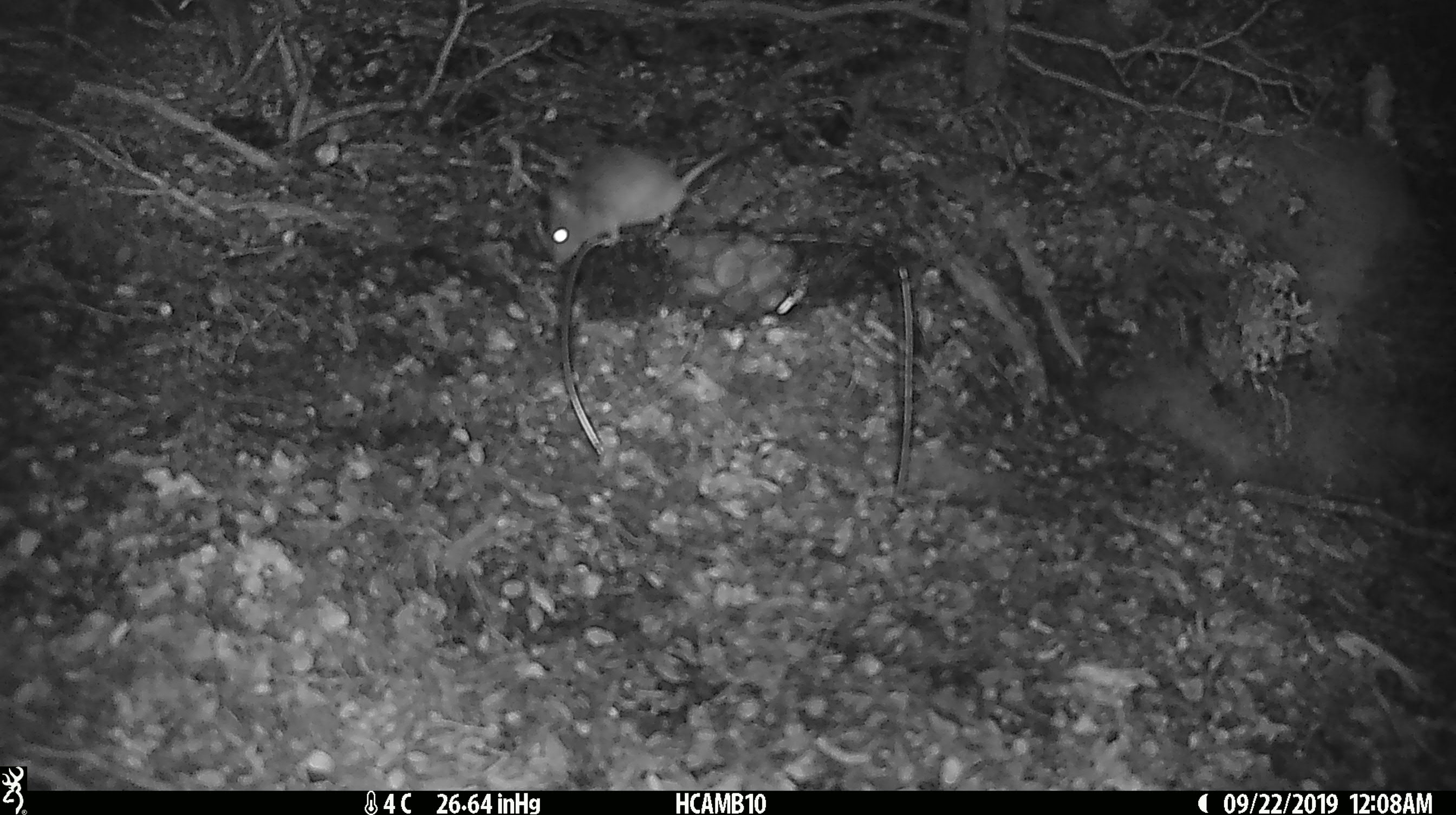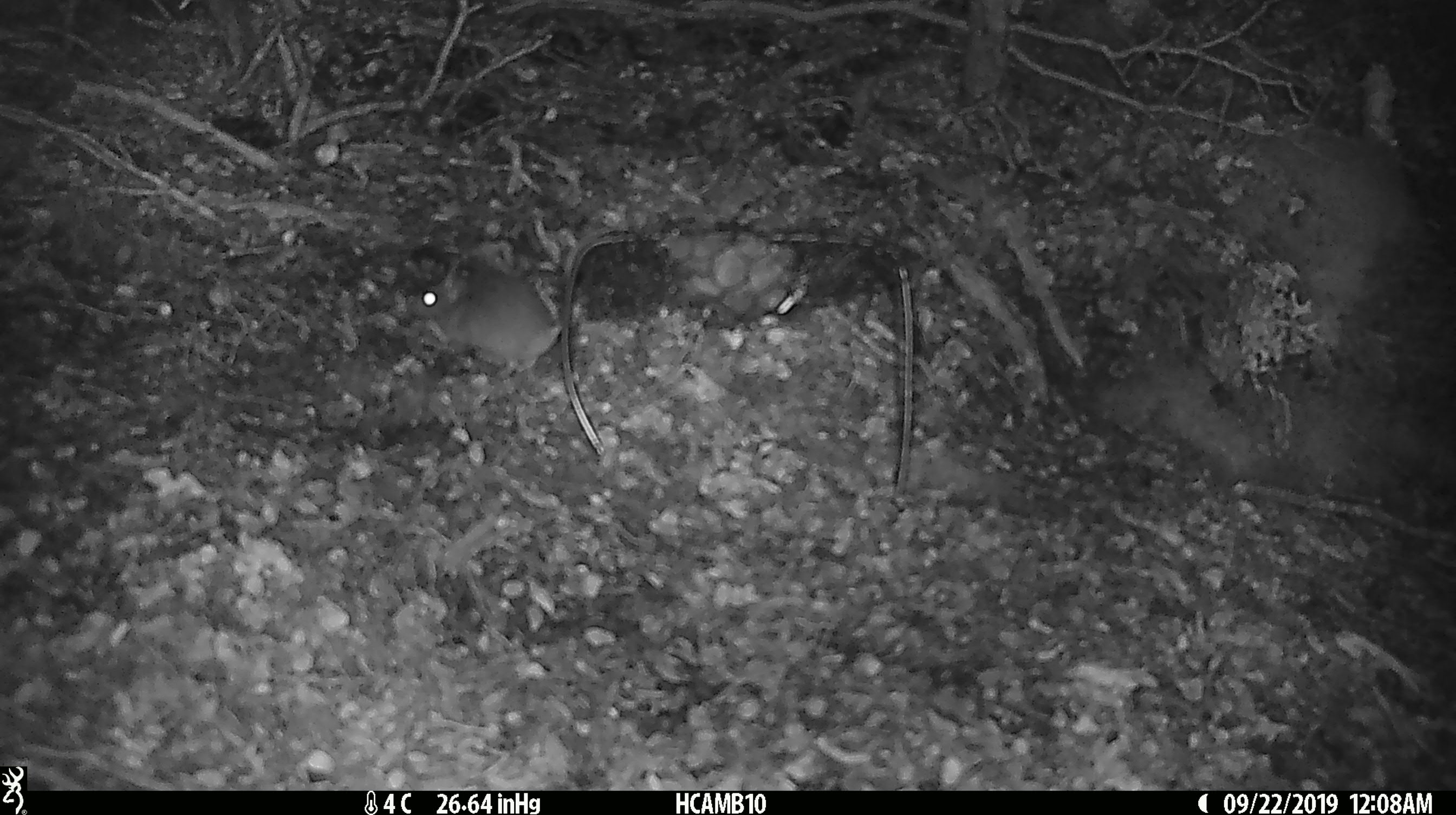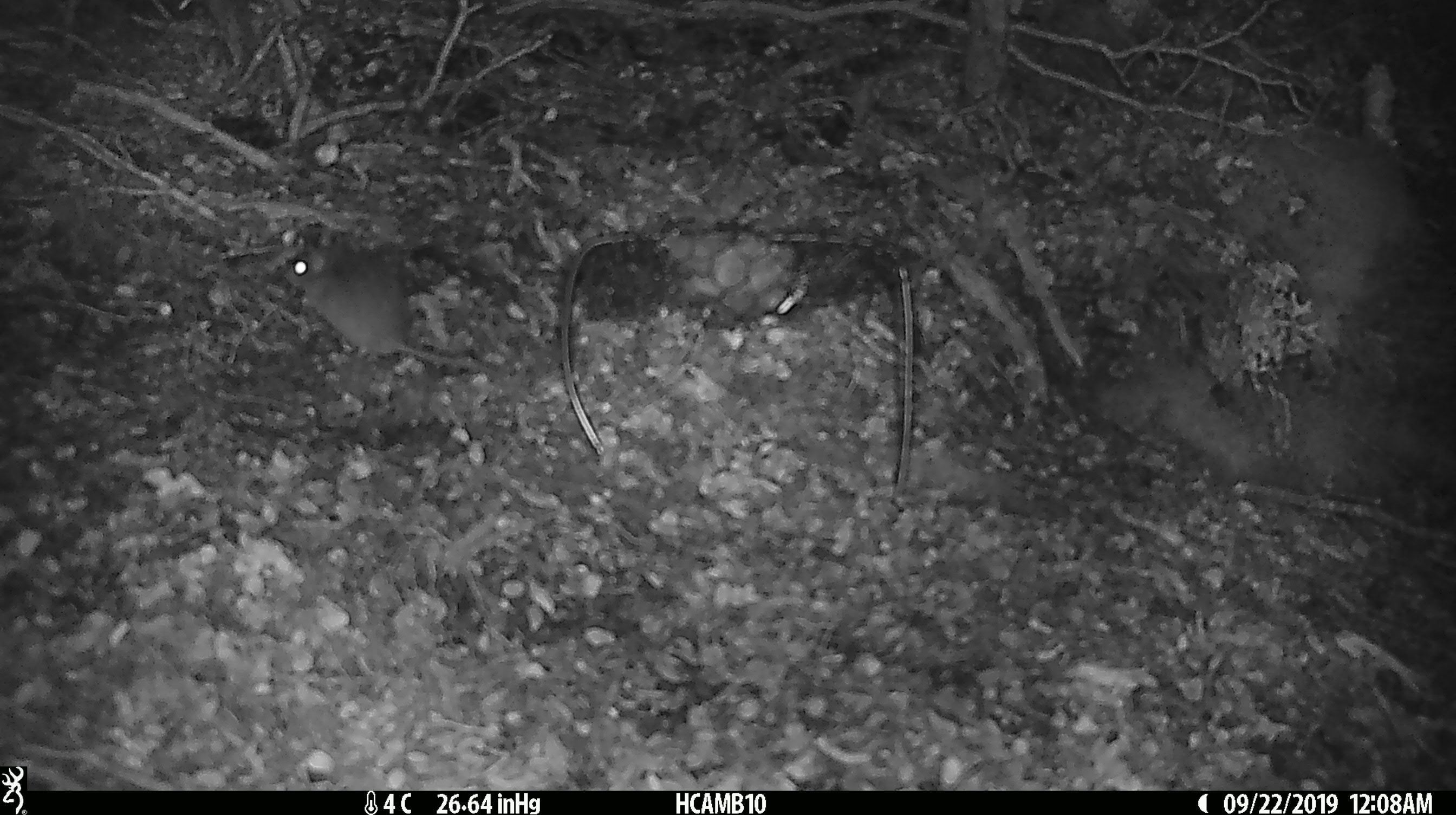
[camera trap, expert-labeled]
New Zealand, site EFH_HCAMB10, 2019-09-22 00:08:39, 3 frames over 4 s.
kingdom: Animalia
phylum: Chordata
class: Mammalia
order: Rodentia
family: Muridae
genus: Mus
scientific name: Mus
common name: mouse